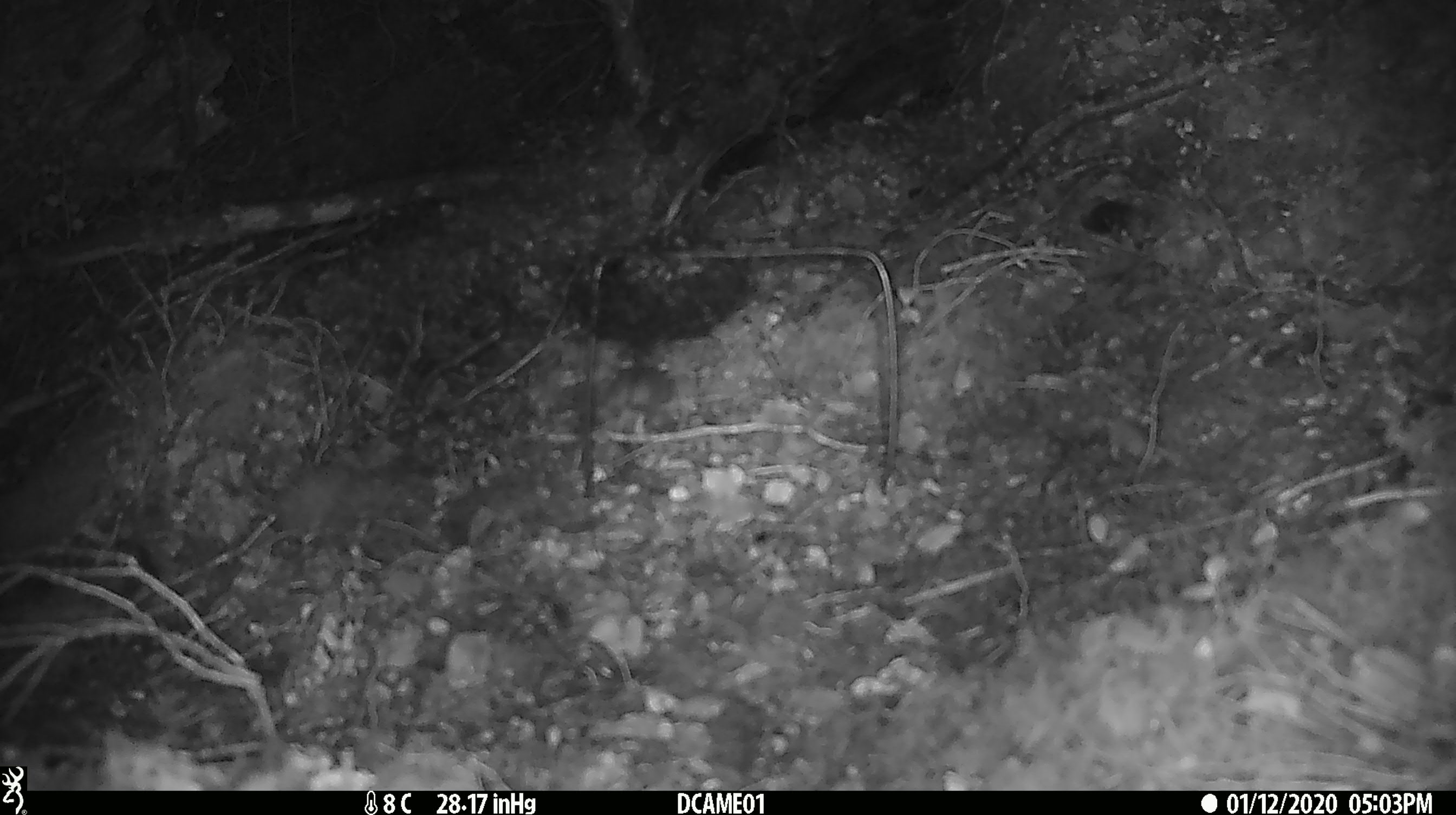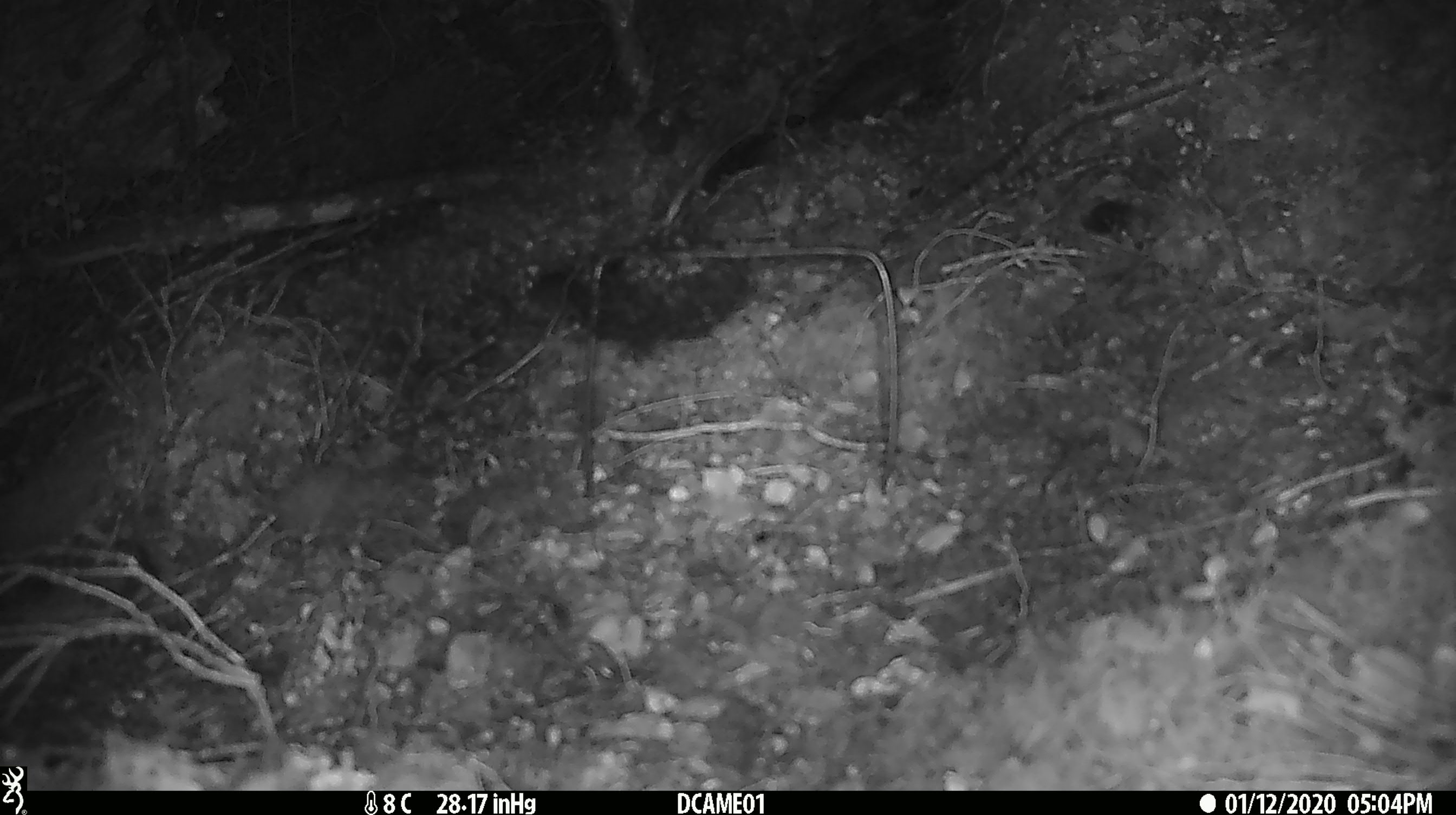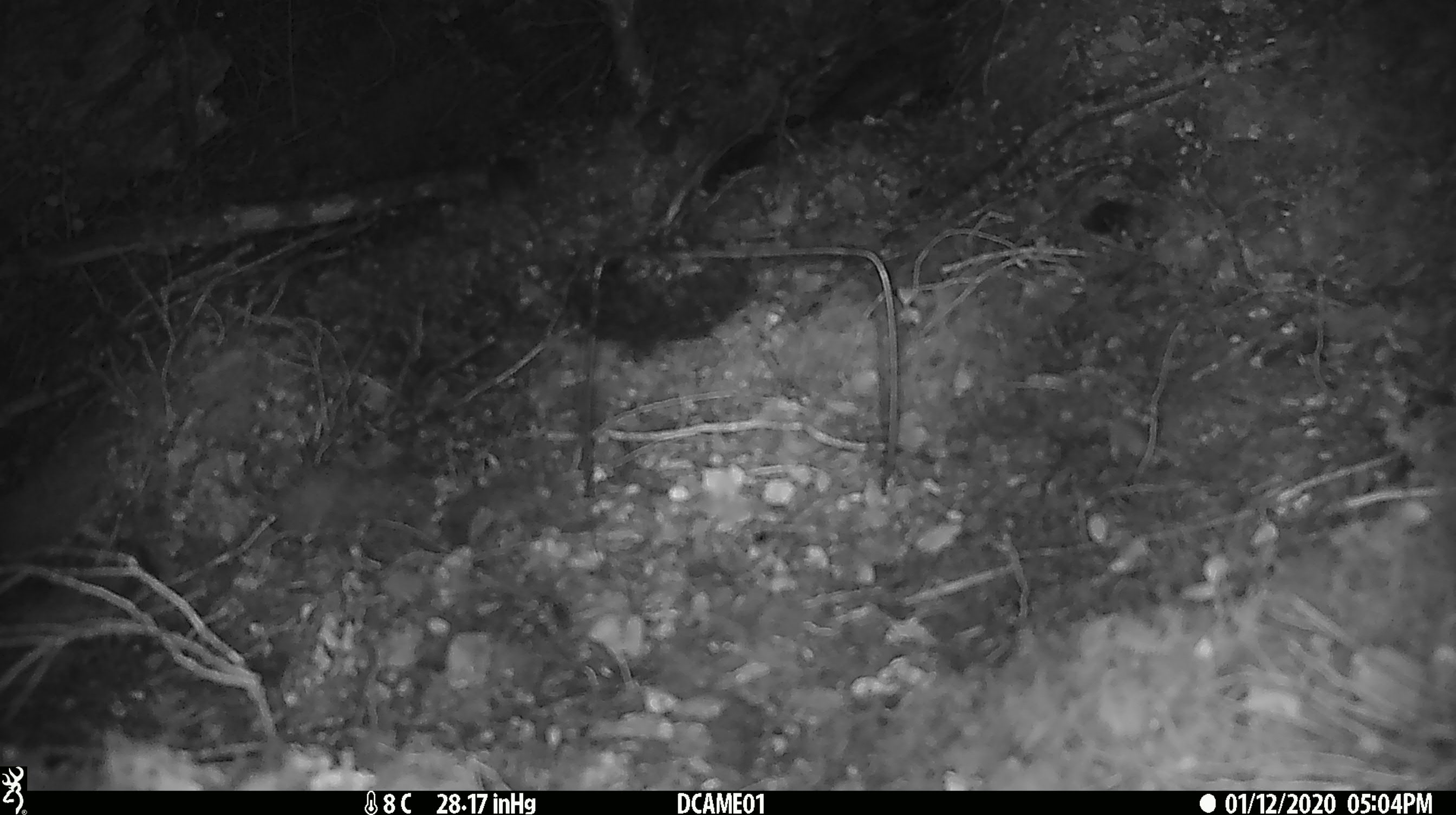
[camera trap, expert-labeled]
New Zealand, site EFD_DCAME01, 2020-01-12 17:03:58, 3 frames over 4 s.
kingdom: Animalia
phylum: Chordata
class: Mammalia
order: Rodentia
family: Muridae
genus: Mus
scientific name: Mus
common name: mouse